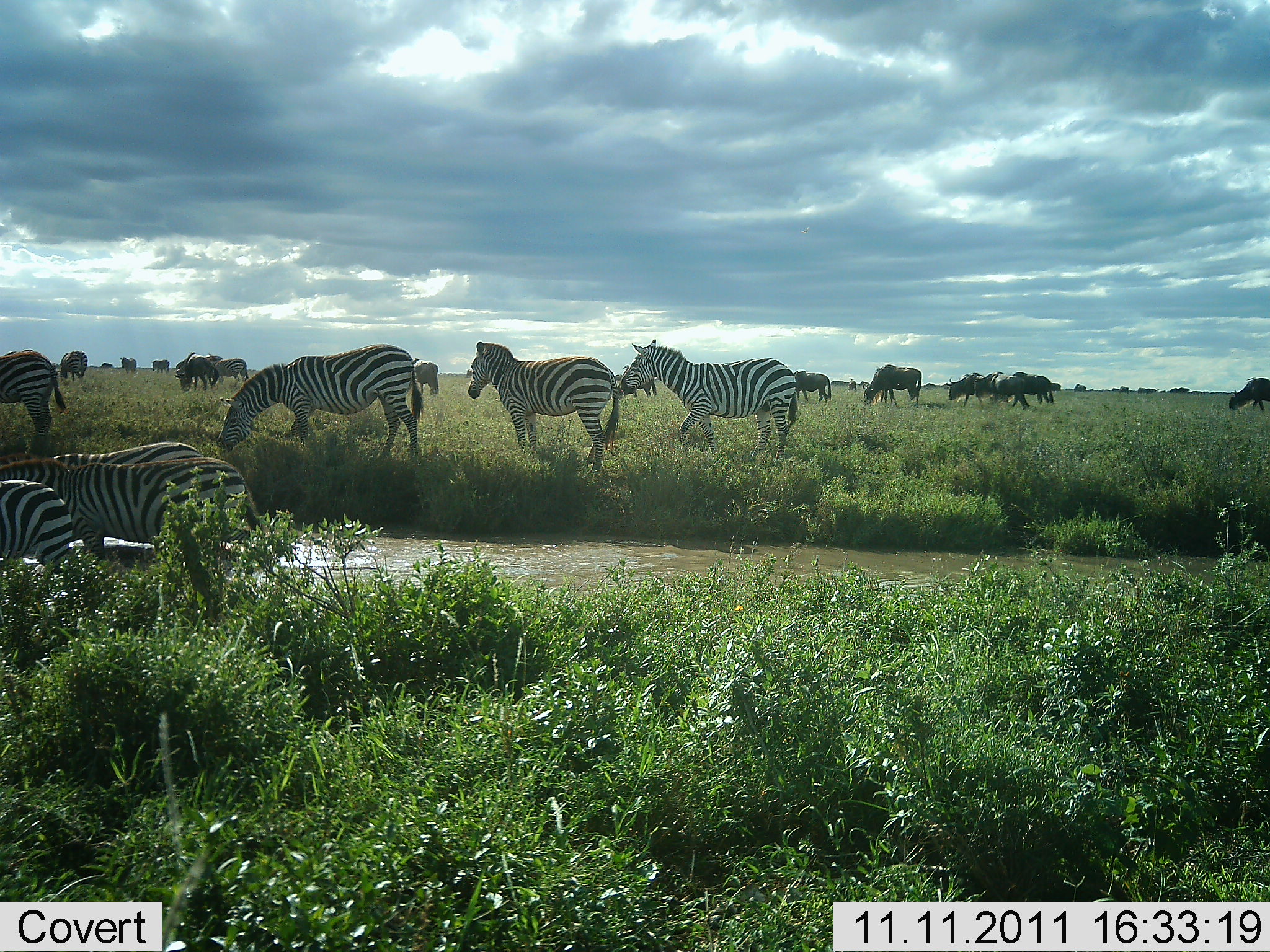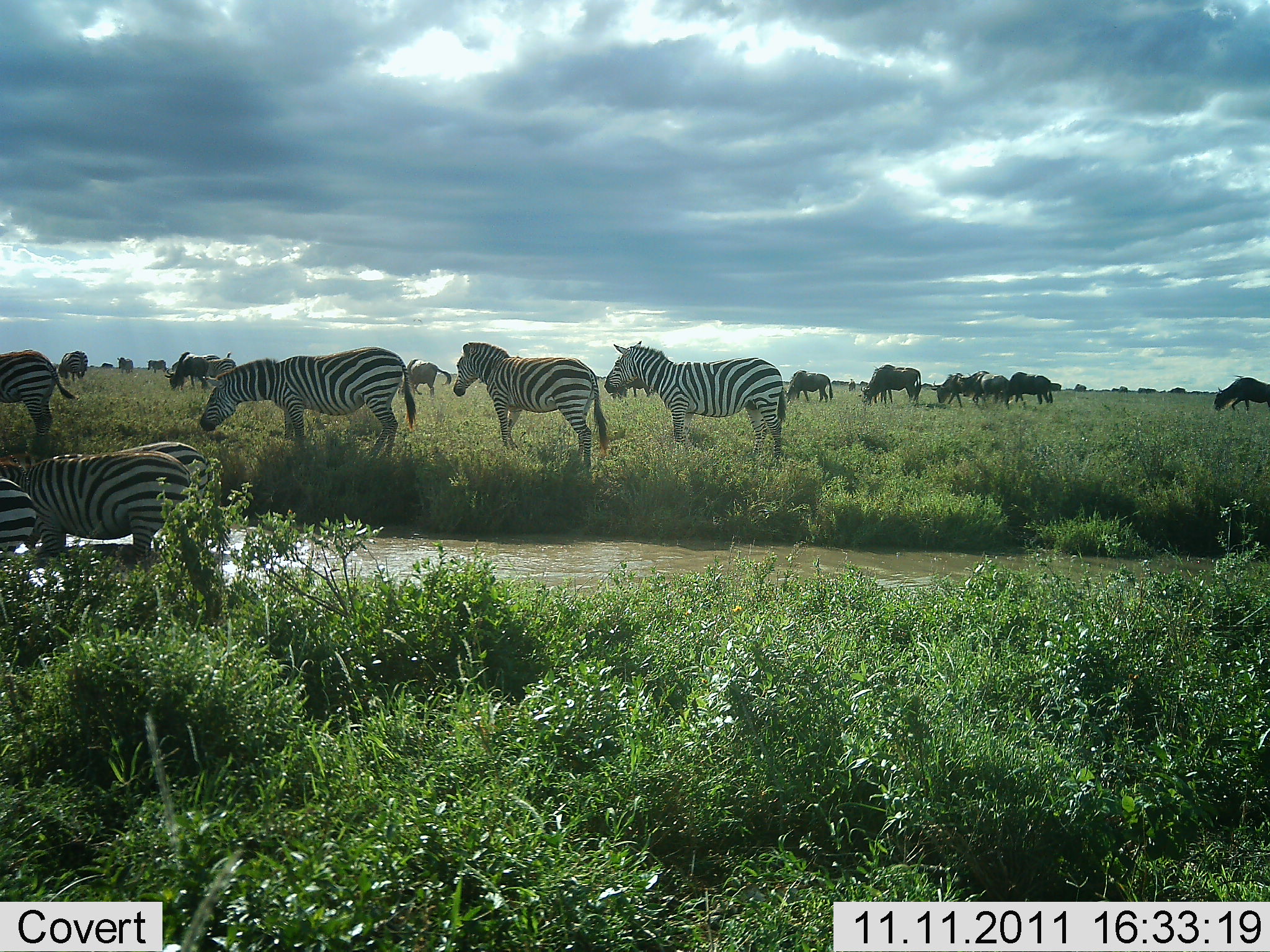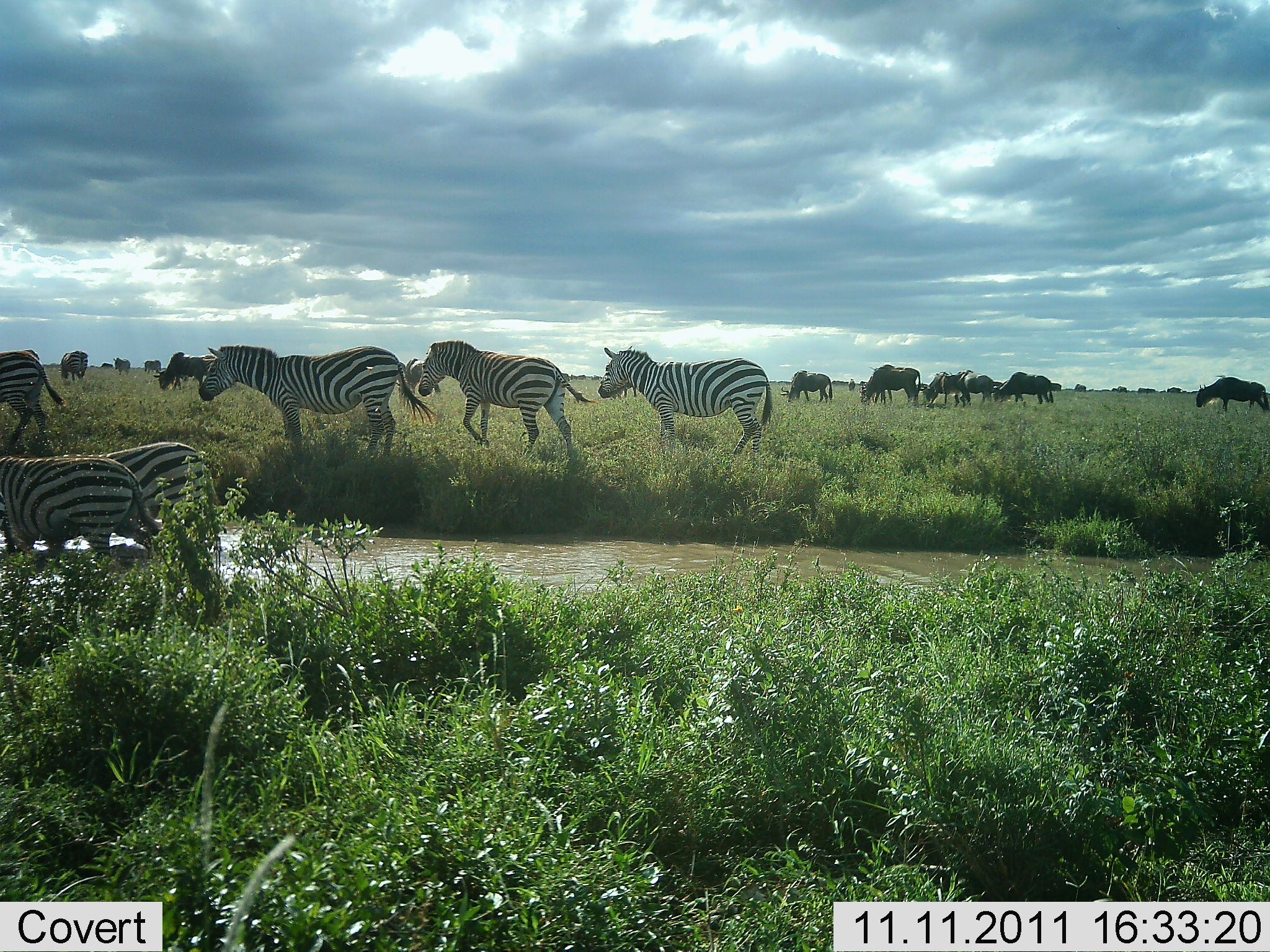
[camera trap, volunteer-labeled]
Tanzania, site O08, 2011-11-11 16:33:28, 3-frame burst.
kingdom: Animalia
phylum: Chordata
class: Mammalia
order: Artiodactyla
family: Bovidae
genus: Connochaetes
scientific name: Connochaetes taurinus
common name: blue wildebeest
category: wildebeest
Wildebeest (blue wildebeest) (Connochaetes taurinus), count 11-50. Behavior (volunteer vote fractions): standing 36%, resting 0%, moving 45%, interacting 0%. Young present (vote fraction): 0%. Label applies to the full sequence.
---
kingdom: Animalia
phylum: Chordata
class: Mammalia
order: Perissodactyla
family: Equidae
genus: Equus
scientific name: Equus quagga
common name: plains zebra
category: zebra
Zebra (plains zebra) (Equus quagga), count 7. Behavior (volunteer vote fractions): standing 29%, resting 0%, moving 79%, interacting 0%. Young present (vote fraction): 0%. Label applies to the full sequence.